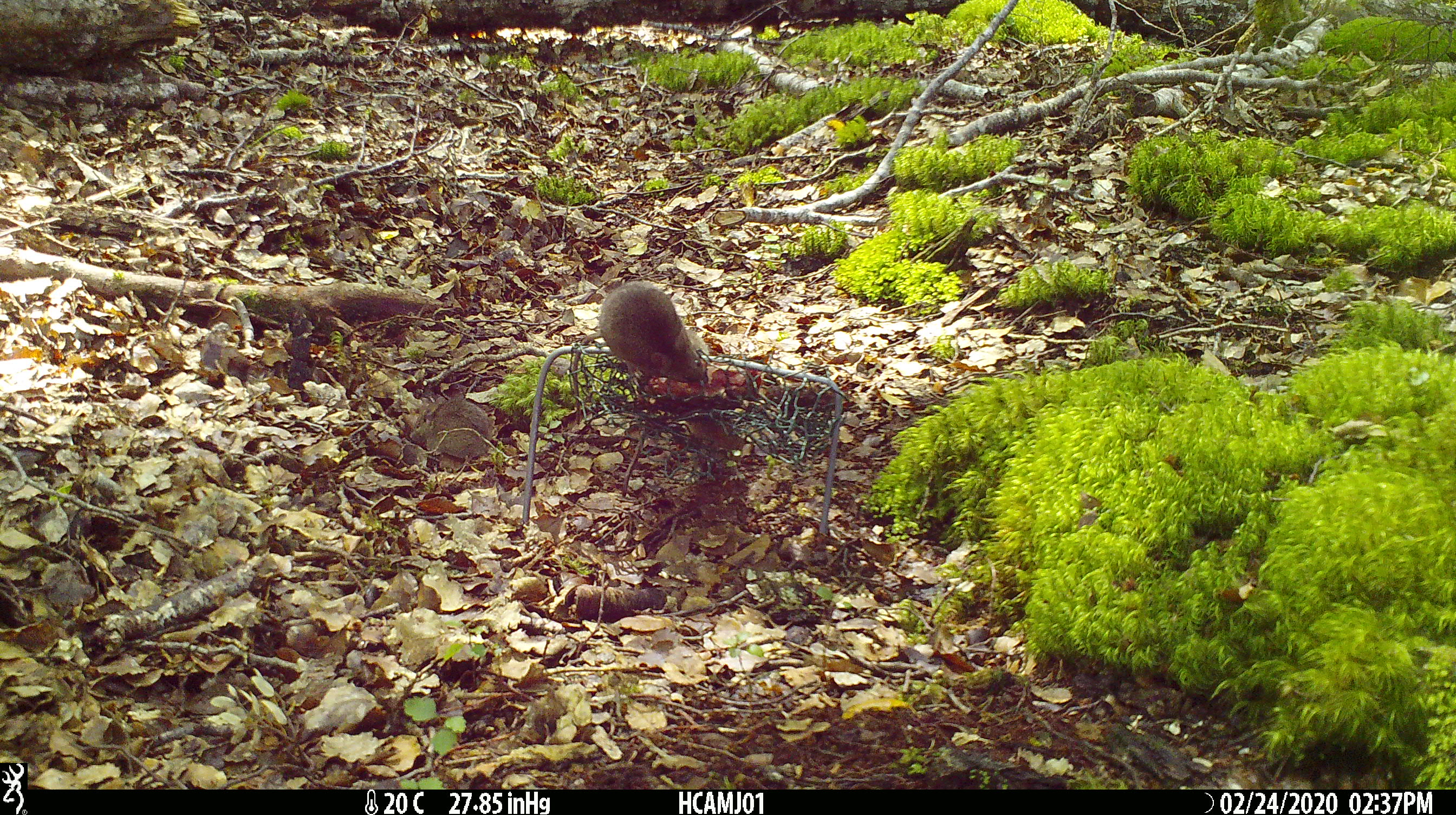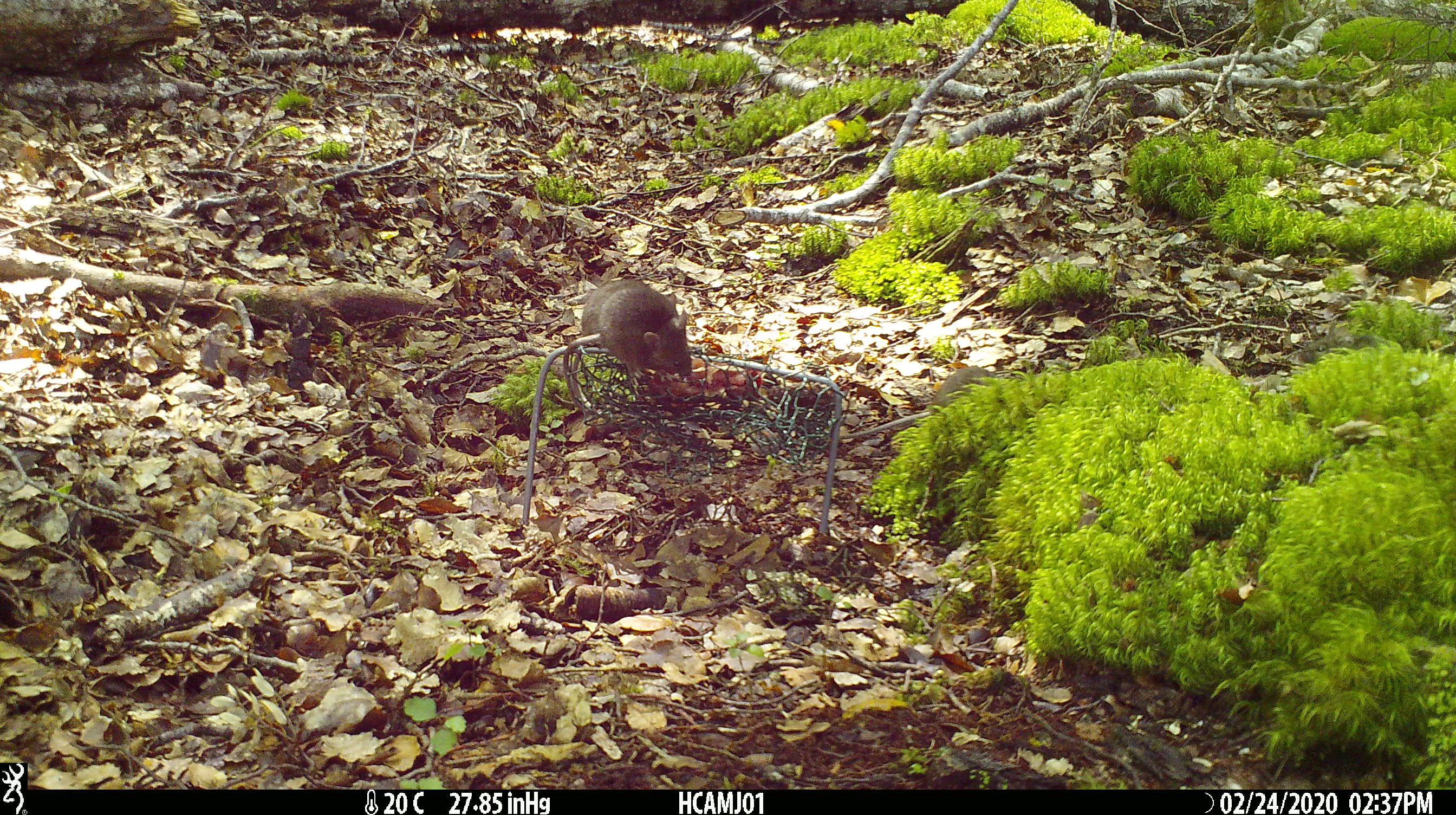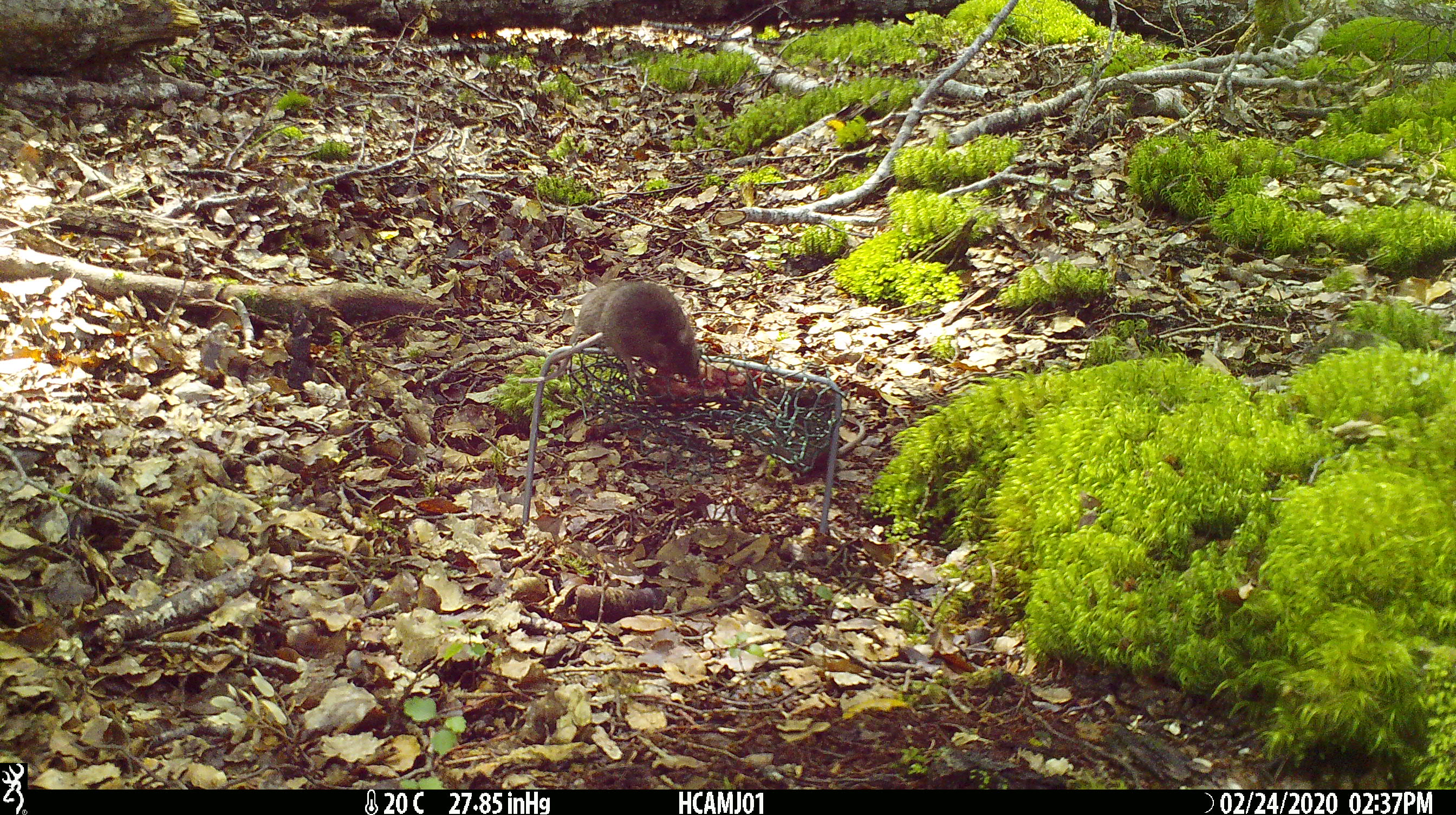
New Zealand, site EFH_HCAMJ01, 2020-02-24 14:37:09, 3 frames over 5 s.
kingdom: Animalia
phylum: Chordata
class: Mammalia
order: Rodentia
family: Muridae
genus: Mus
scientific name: Mus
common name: mouse